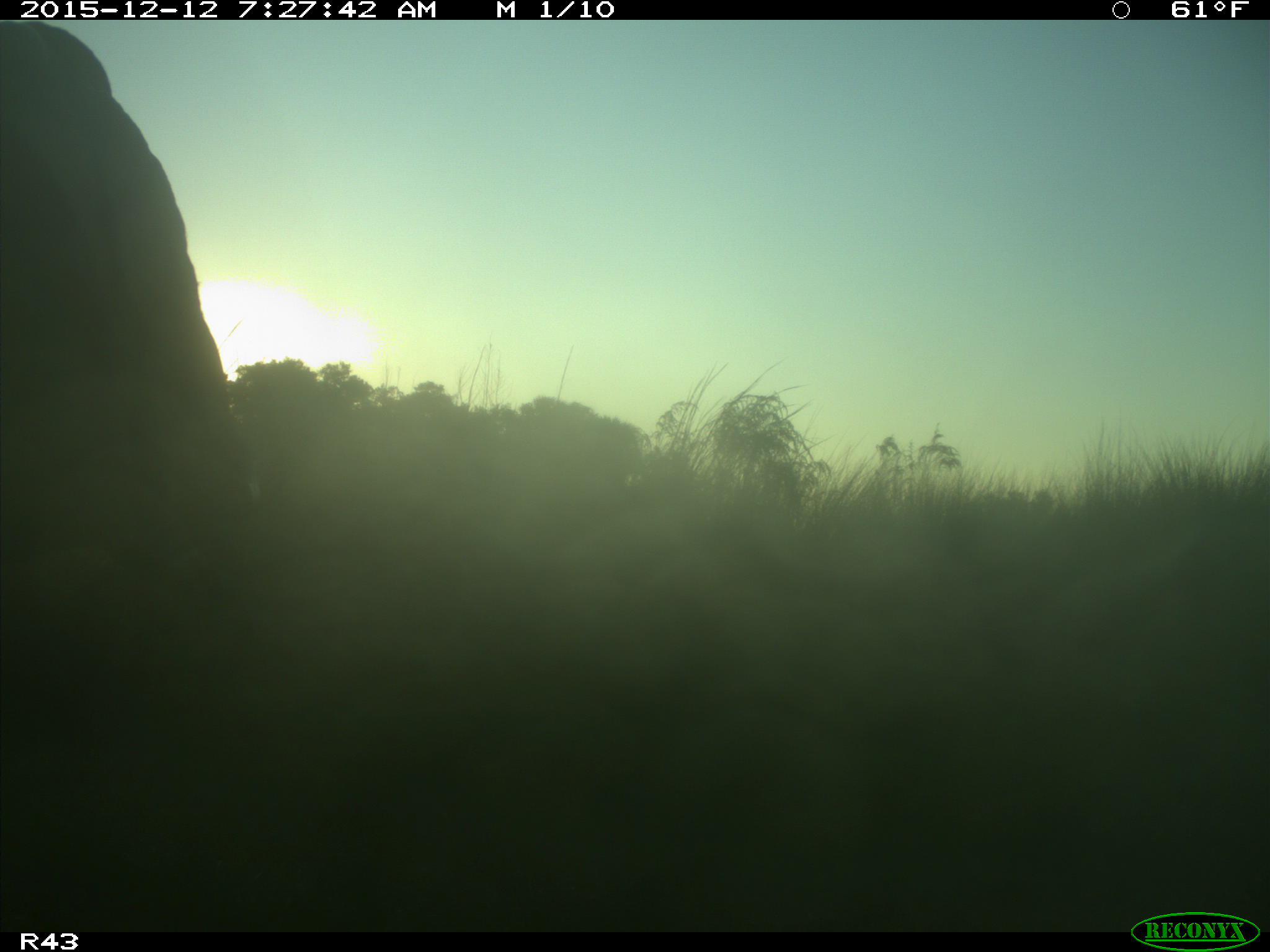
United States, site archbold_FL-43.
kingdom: Animalia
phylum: Chordata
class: Mammalia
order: Artiodactyla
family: Bovidae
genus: Bos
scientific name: Bos taurus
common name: domestic cow